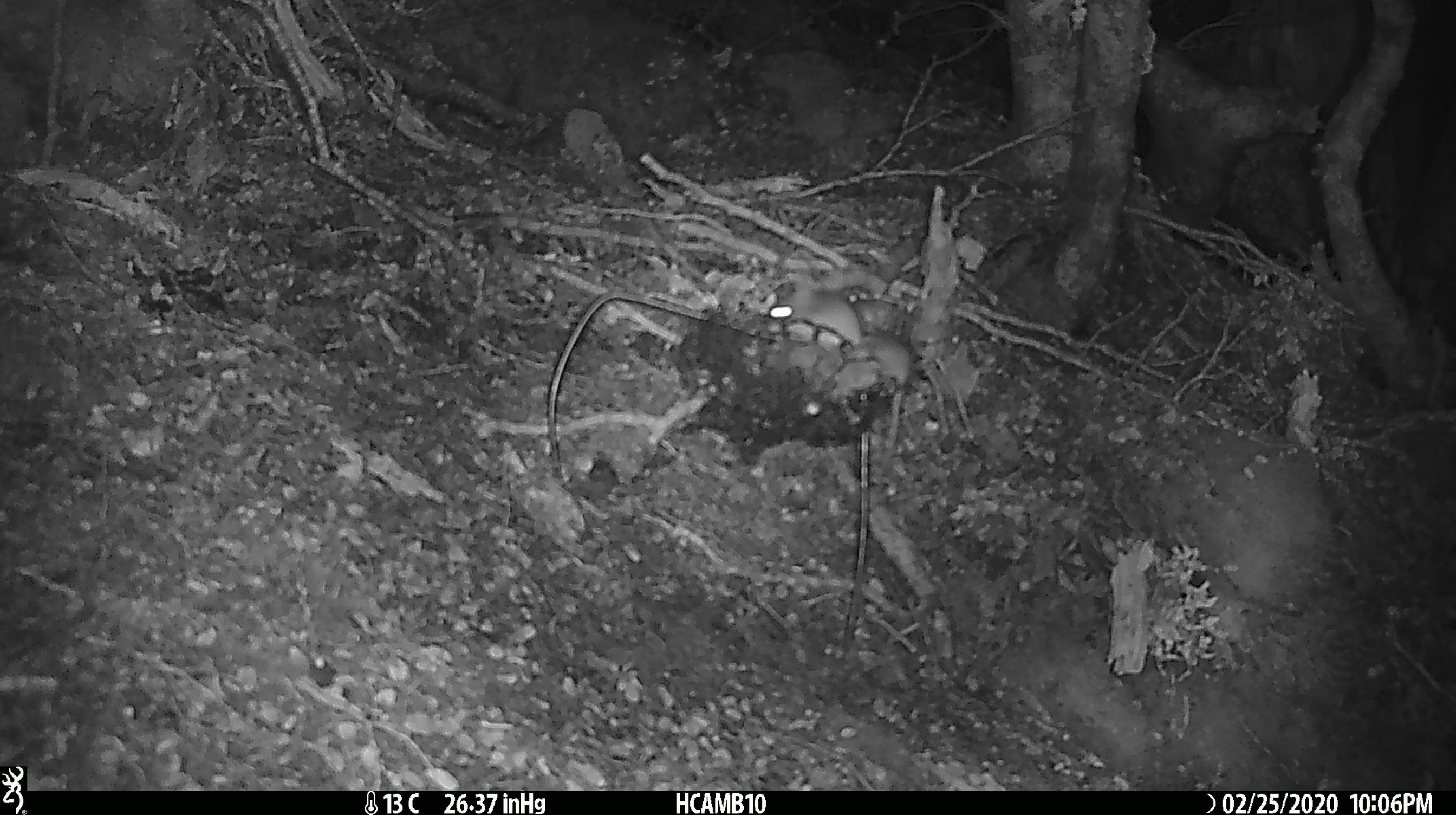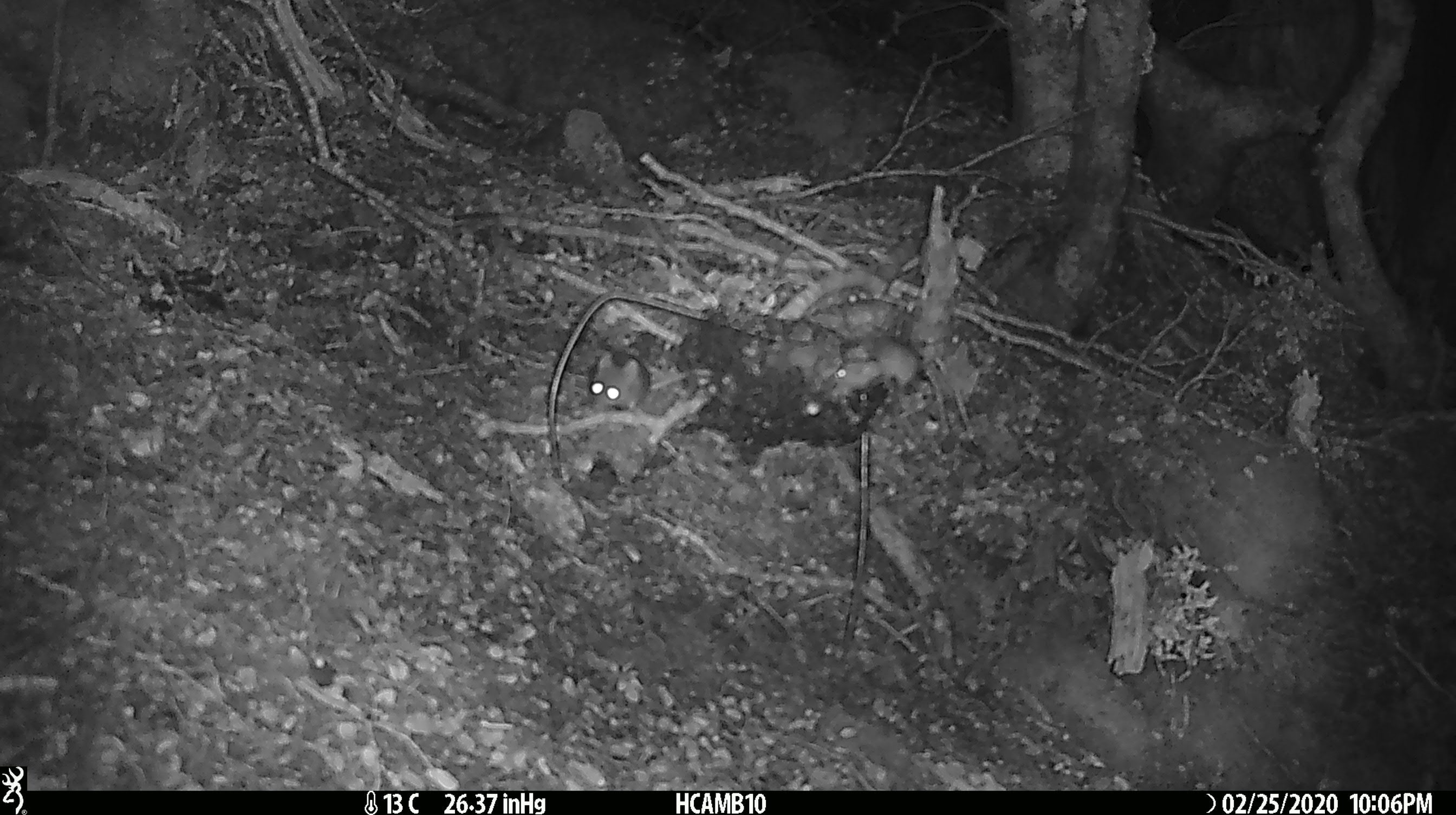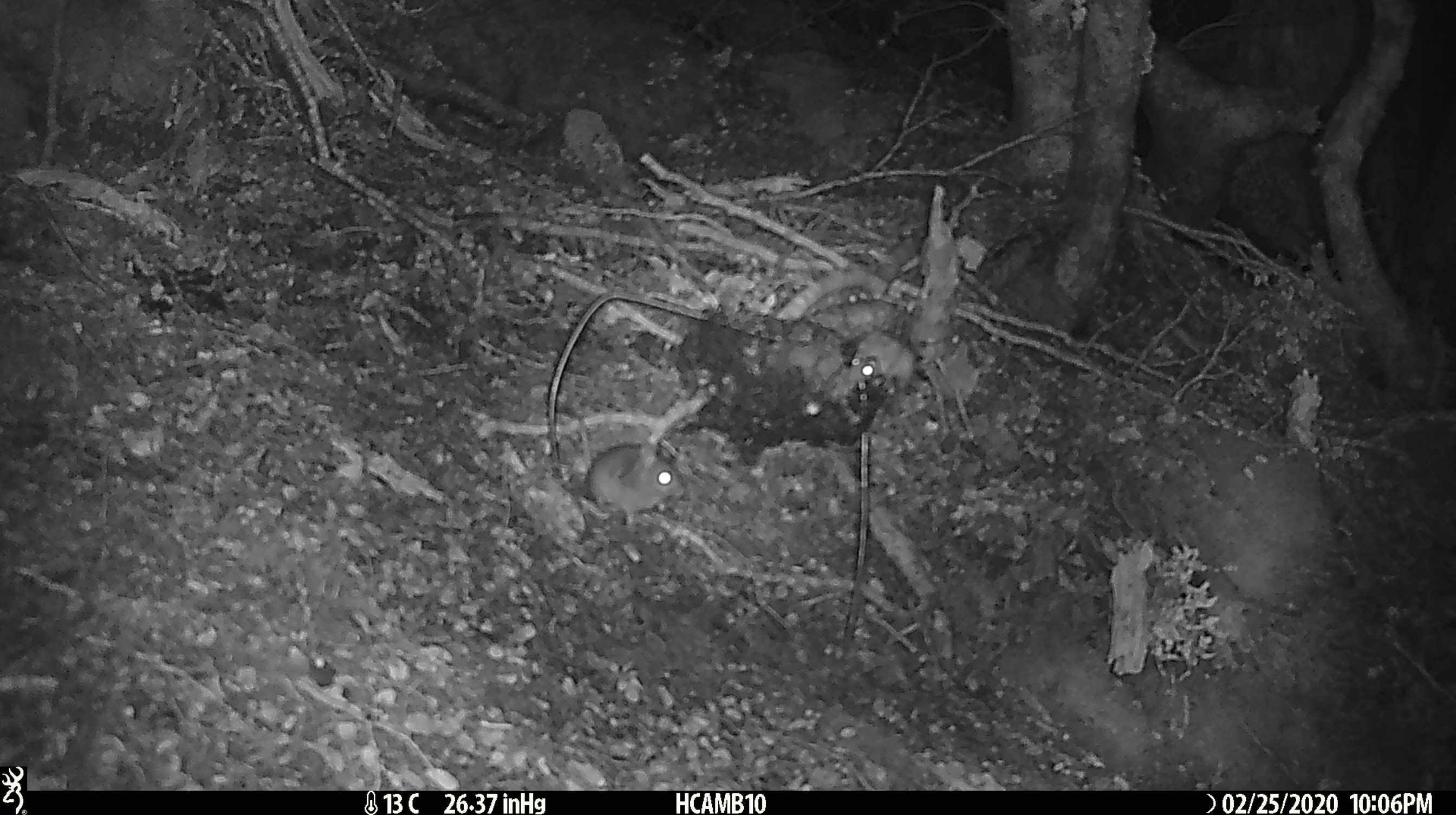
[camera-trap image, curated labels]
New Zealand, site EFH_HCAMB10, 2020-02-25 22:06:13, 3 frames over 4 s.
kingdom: Animalia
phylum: Chordata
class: Mammalia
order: Rodentia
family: Muridae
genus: Mus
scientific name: Mus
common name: mouse